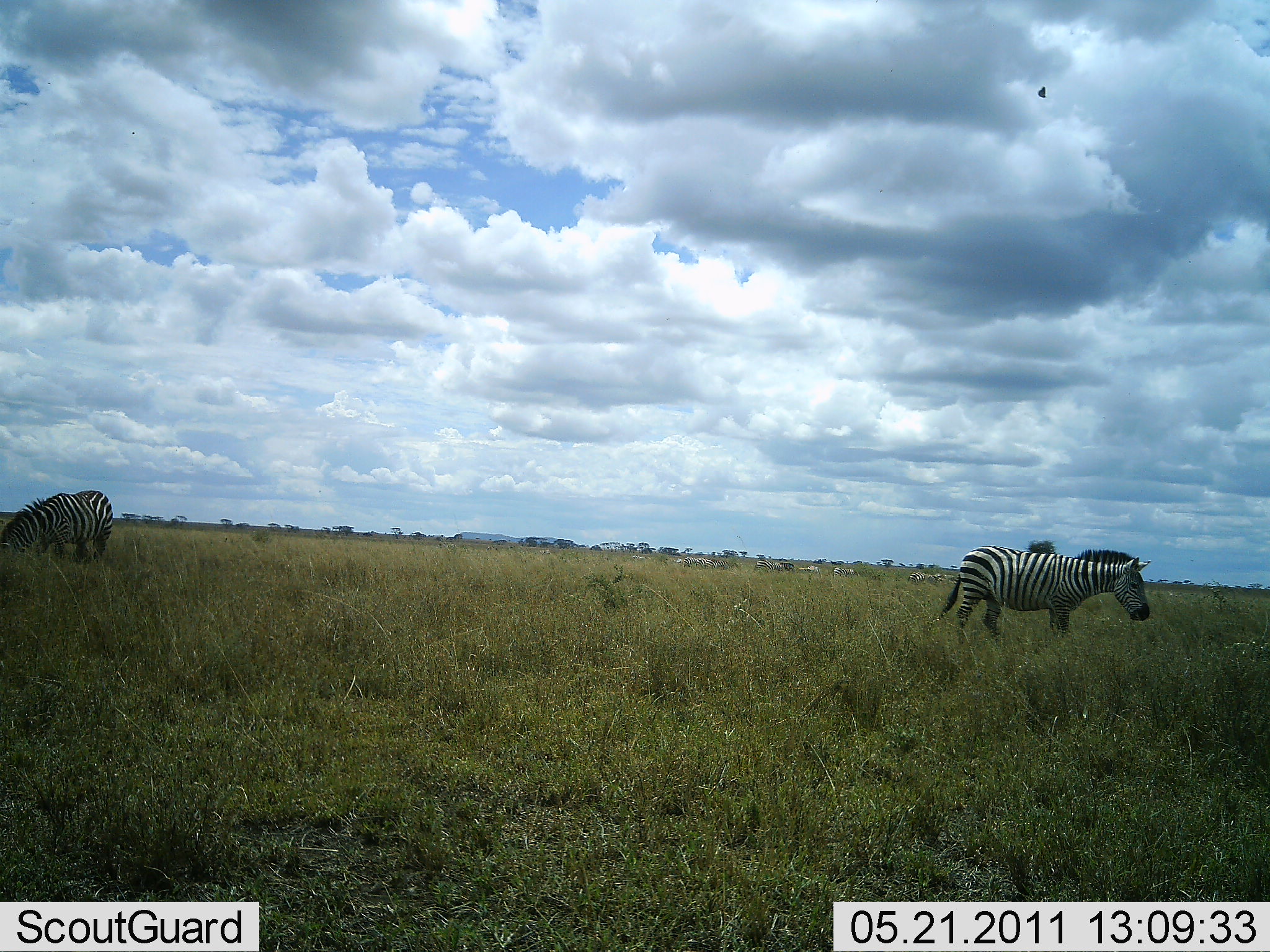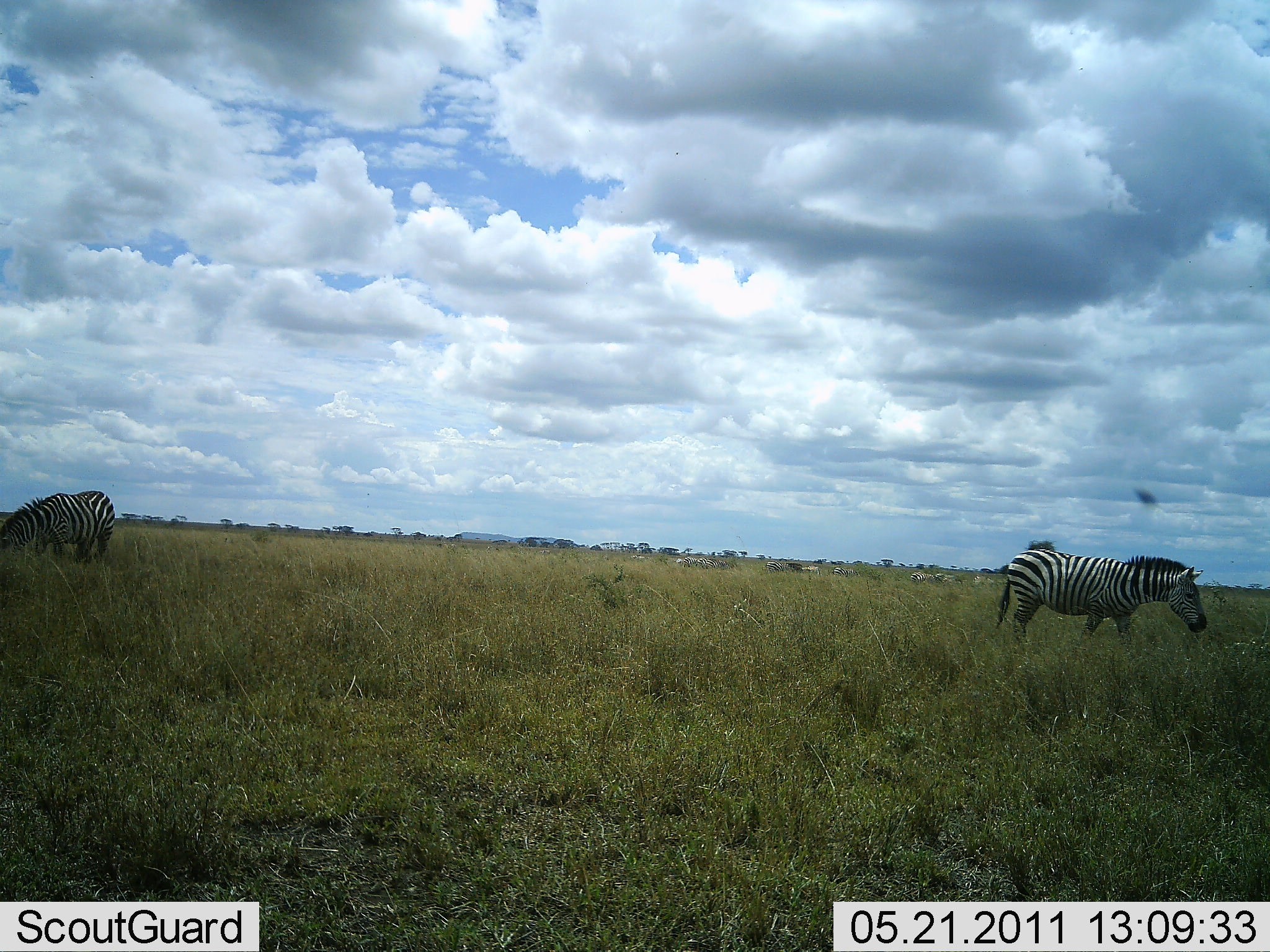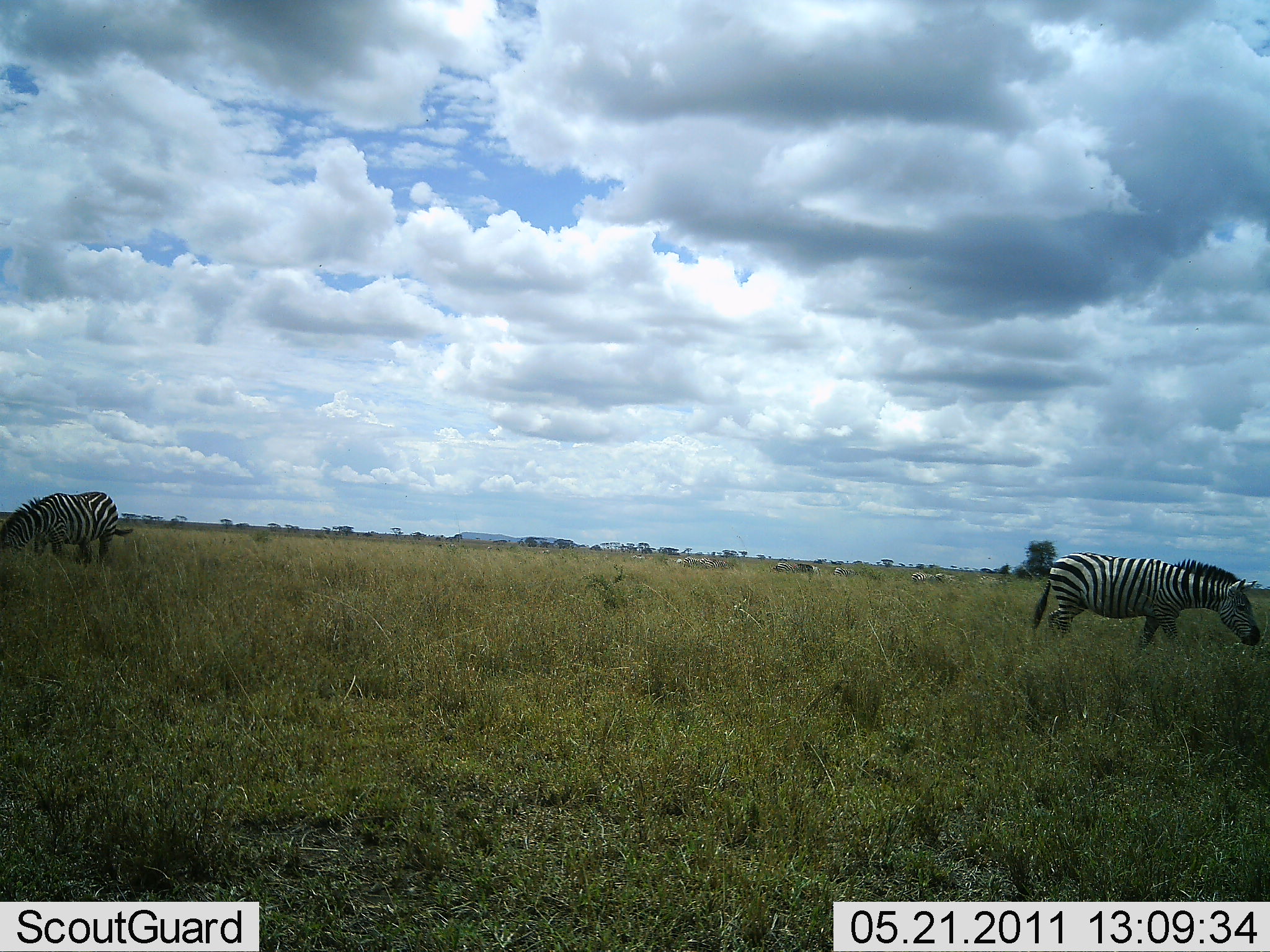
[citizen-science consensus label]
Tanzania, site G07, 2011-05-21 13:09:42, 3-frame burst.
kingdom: Animalia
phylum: Chordata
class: Mammalia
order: Perissodactyla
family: Equidae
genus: Equus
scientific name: Equus quagga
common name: plains zebra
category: zebra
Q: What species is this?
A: Zebra (plains zebra) (Equus quagga).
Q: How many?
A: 2.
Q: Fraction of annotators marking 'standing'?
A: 50%.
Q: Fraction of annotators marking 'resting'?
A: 0%.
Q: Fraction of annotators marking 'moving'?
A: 67%.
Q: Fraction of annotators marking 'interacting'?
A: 0%.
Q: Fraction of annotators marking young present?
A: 0%.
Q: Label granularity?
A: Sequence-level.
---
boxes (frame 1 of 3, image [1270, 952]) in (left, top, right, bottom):
animal: (938, 544, 1152, 647); (0, 491, 112, 562)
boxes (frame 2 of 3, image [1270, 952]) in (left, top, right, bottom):
animal: (993, 546, 1209, 638); (0, 492, 114, 566)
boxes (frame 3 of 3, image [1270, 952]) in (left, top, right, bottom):
animal: (1032, 552, 1262, 654); (0, 491, 134, 569)